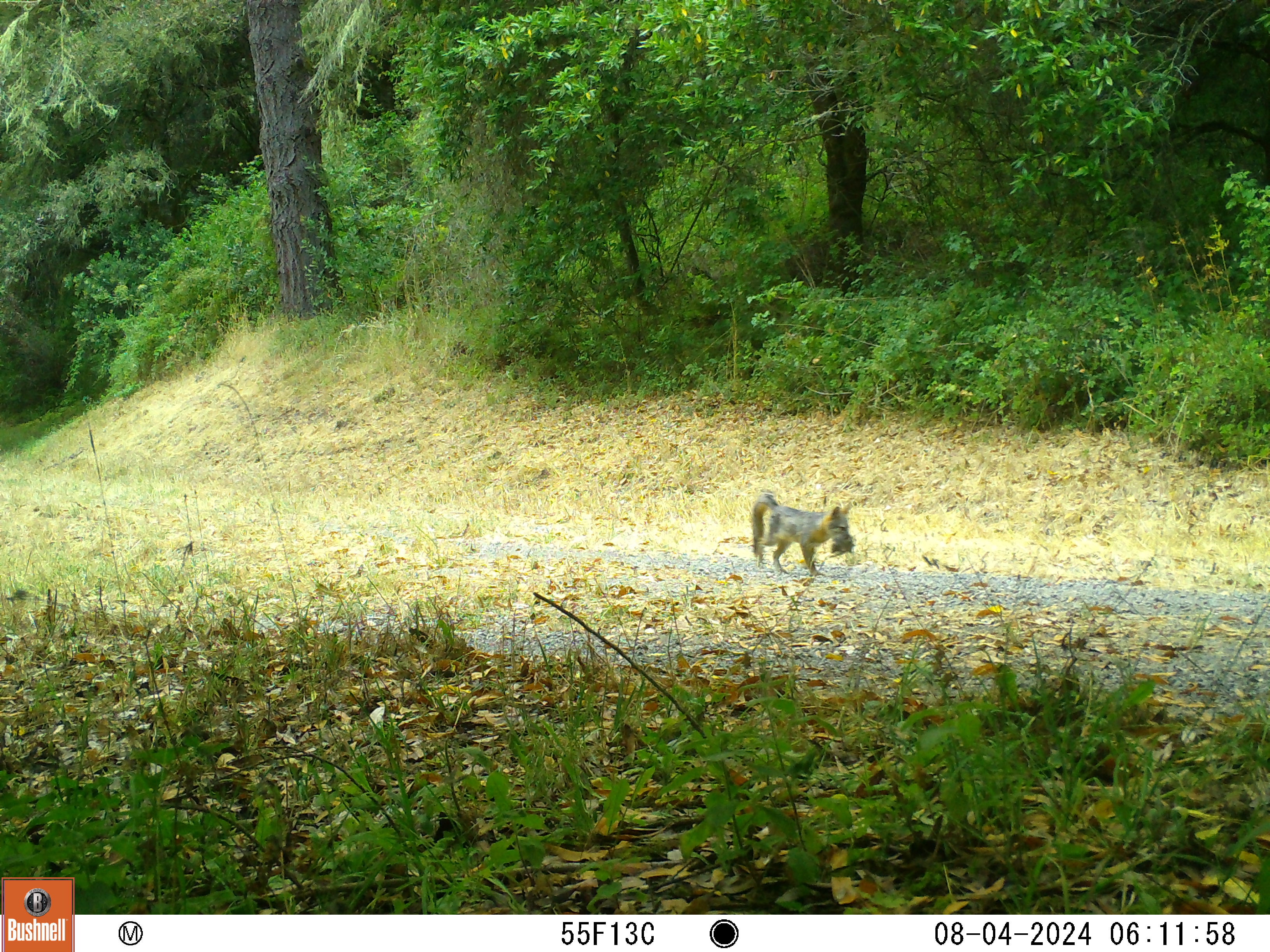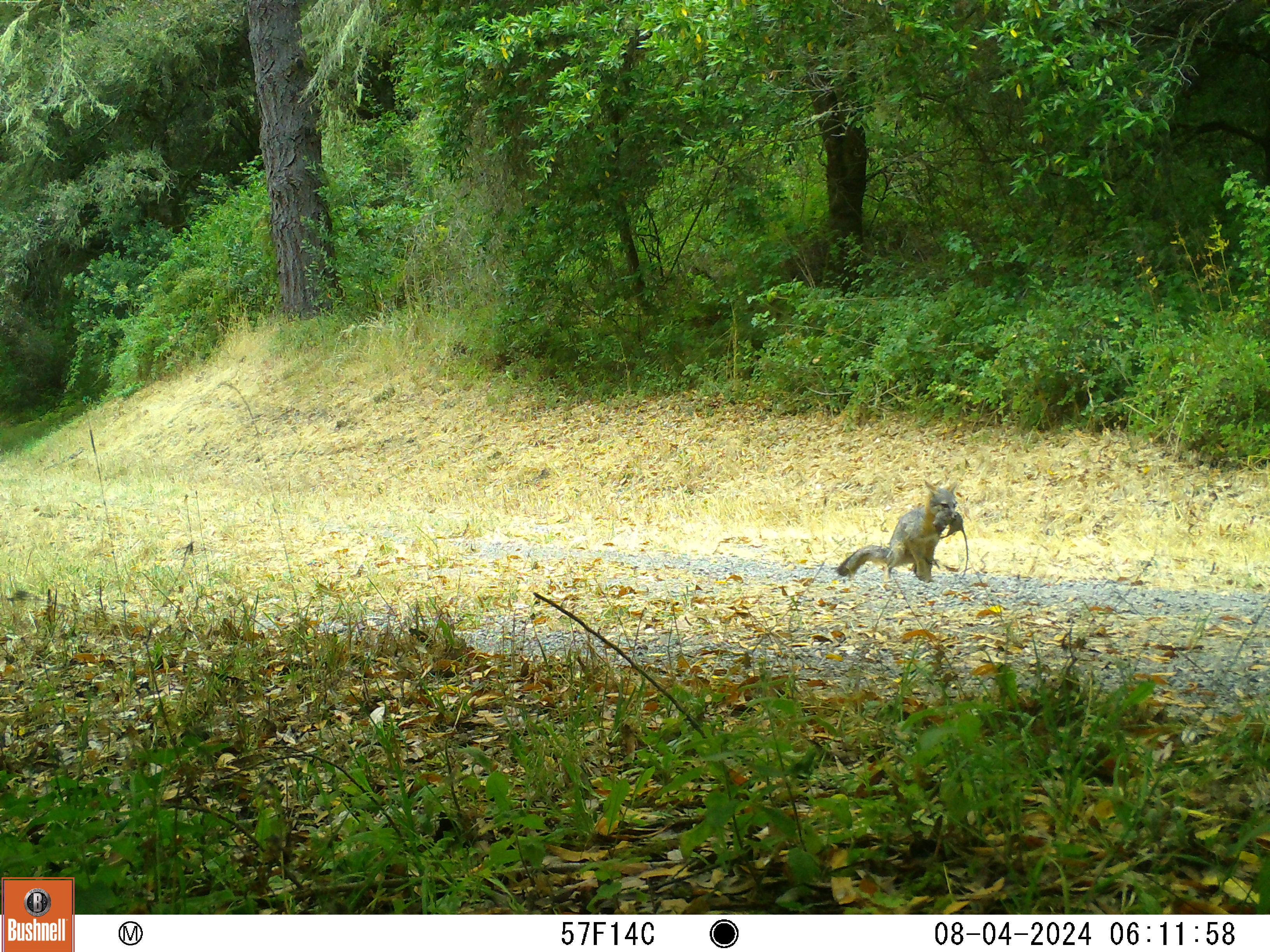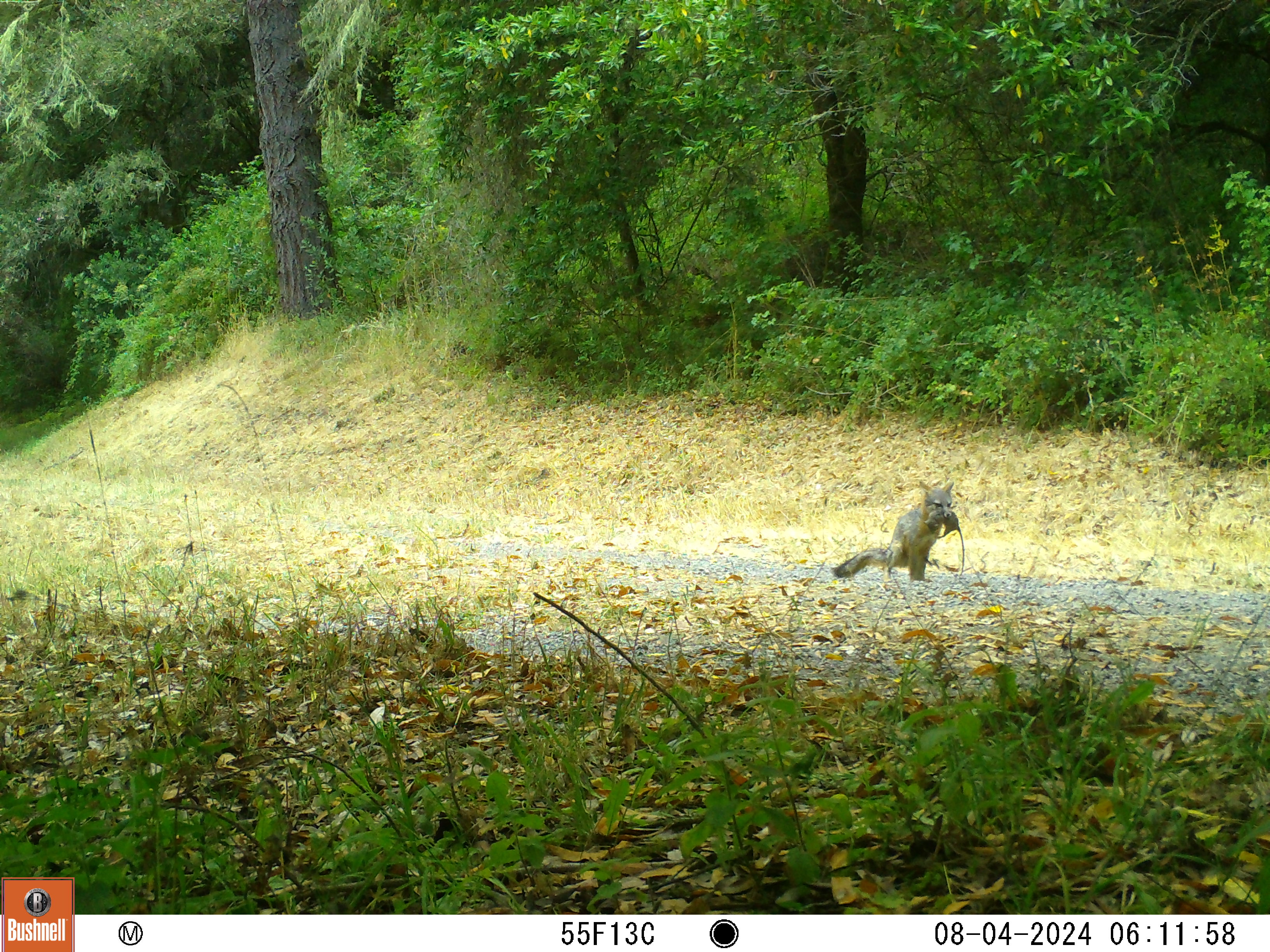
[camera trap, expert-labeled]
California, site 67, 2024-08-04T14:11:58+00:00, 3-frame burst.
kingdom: Animalia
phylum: Chordata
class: Mammalia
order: Carnivora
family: Canidae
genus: Urocyon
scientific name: Urocyon cinereoargenteus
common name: gray fox